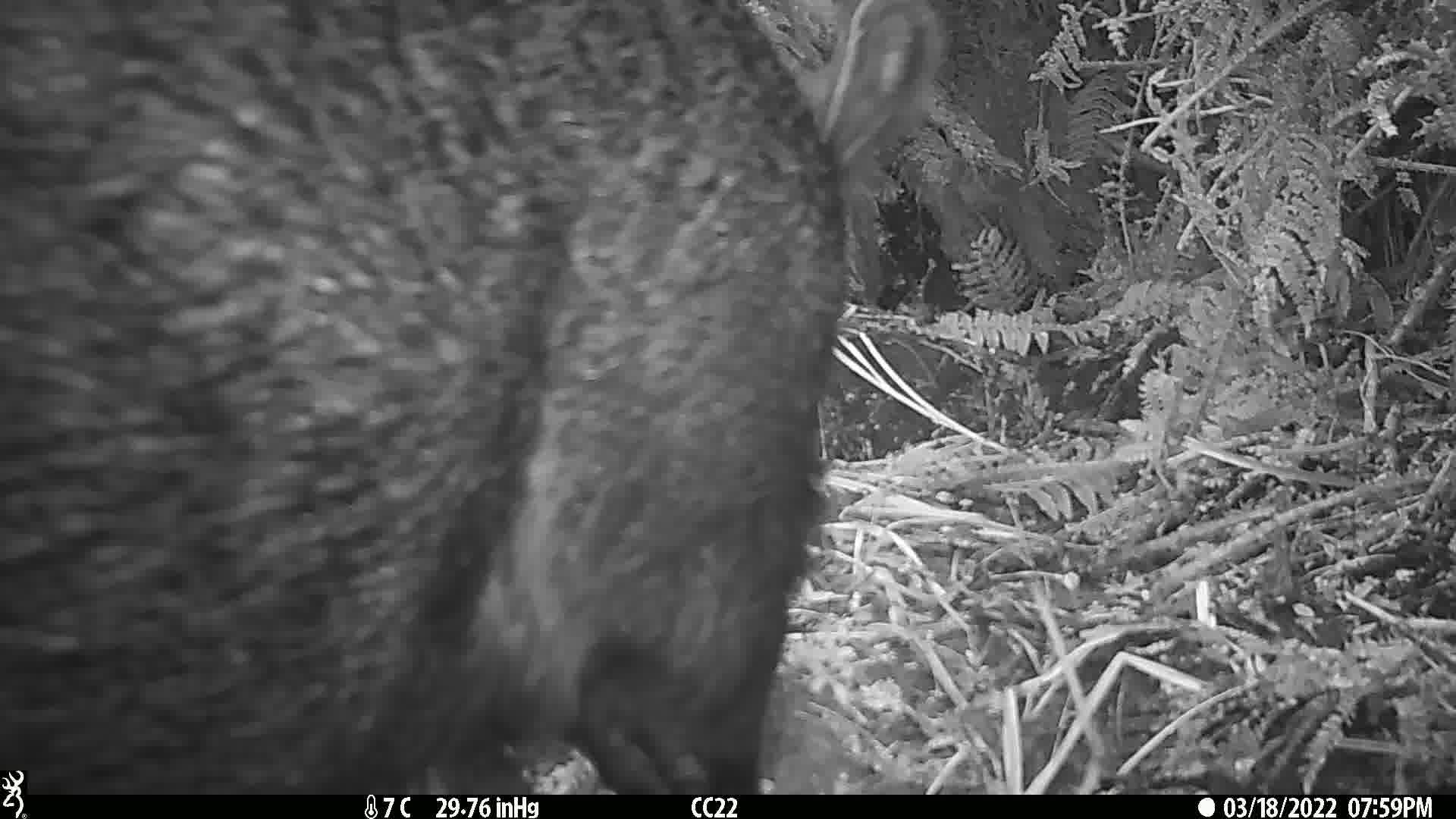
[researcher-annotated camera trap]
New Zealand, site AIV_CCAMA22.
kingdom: Animalia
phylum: Chordata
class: Mammalia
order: Artiodactyla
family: Suidae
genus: Sus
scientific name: Sus scrofa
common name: pig